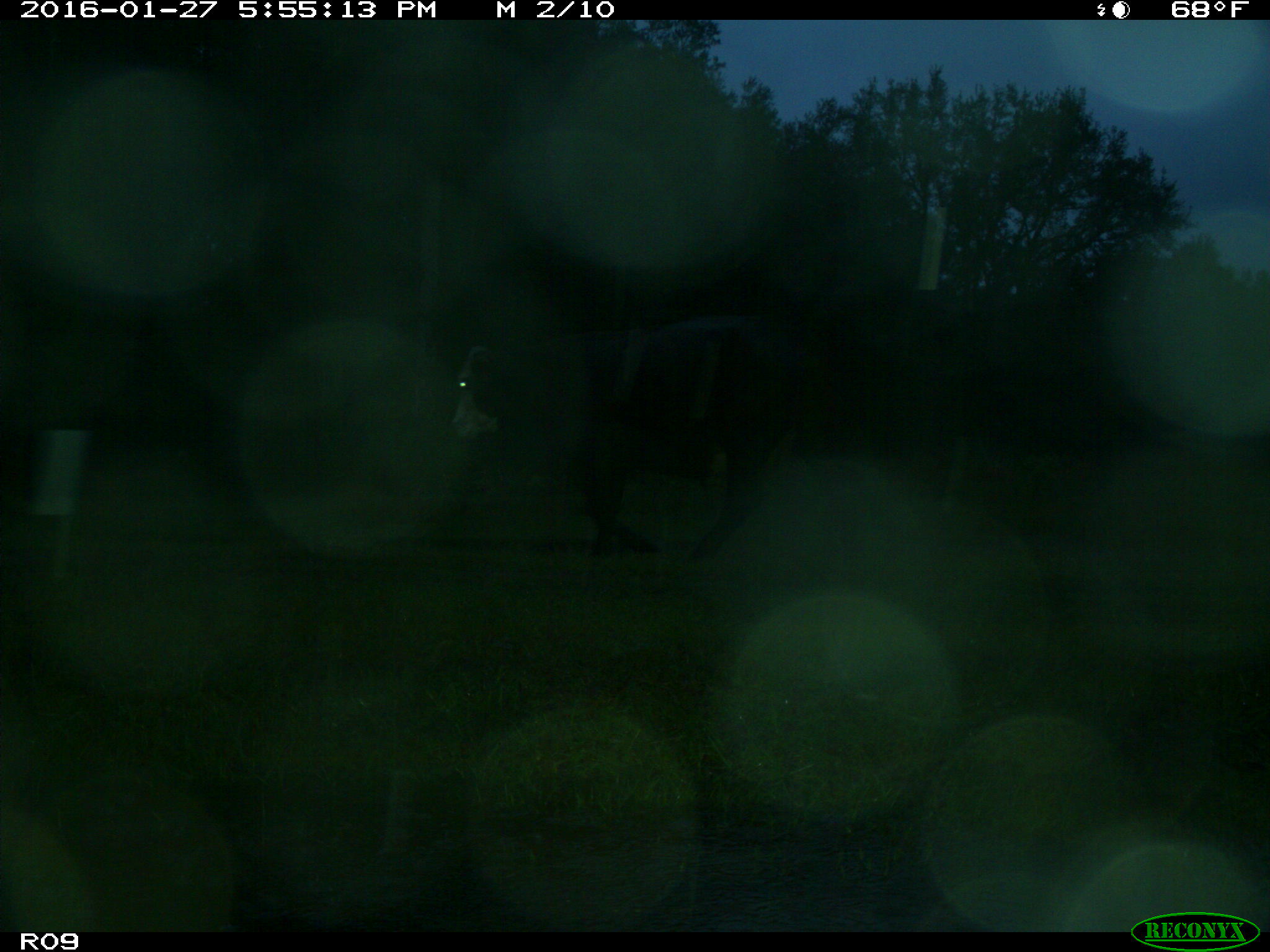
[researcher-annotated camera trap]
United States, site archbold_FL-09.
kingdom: Animalia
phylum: Chordata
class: Mammalia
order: Artiodactyla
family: Bovidae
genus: Bos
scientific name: Bos taurus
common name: domestic cow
Bos taurus (domestic cow).